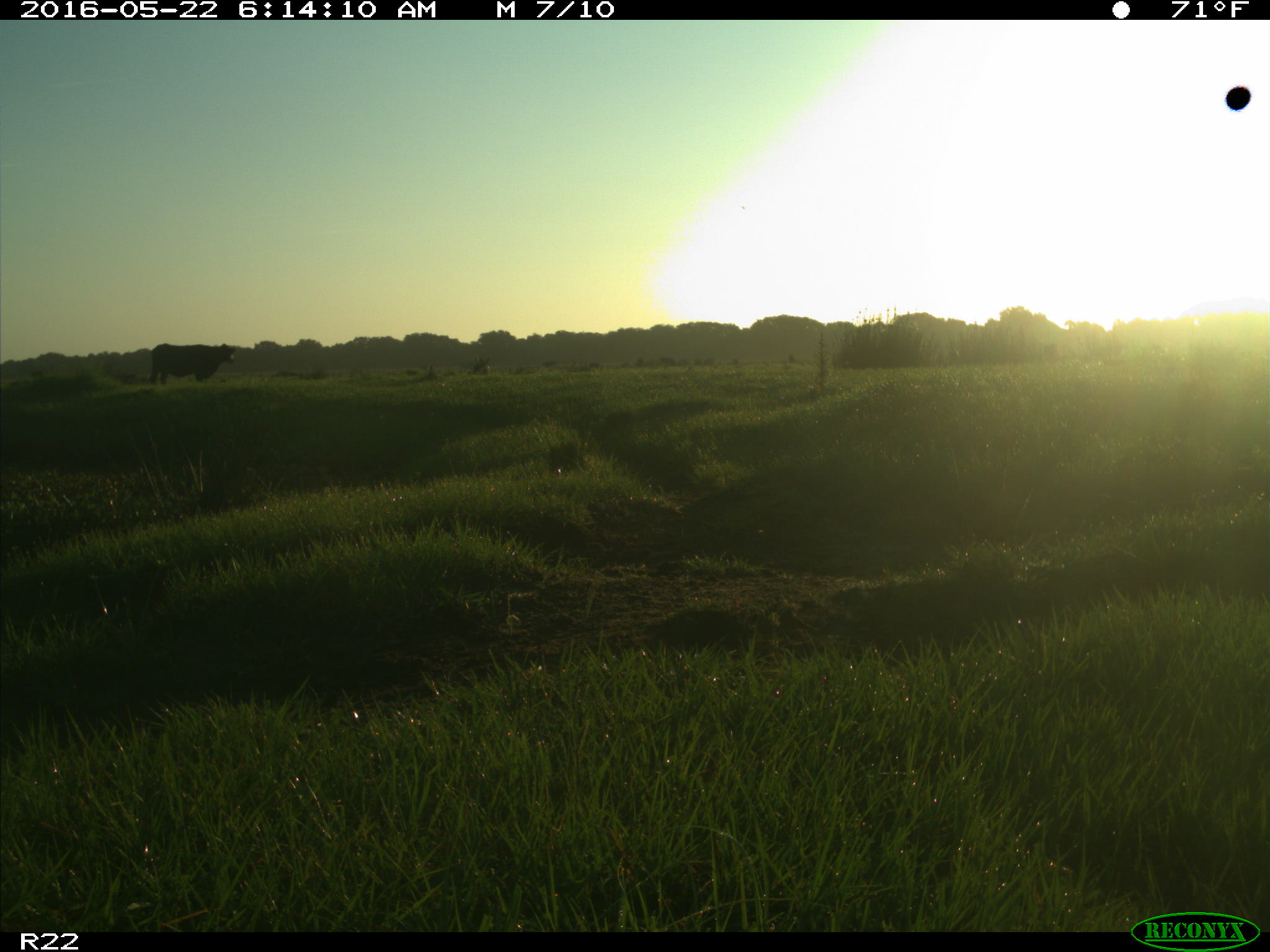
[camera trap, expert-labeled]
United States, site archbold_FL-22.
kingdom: Animalia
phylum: Chordata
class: Mammalia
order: Artiodactyla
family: Bovidae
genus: Bos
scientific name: Bos taurus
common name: domestic cow